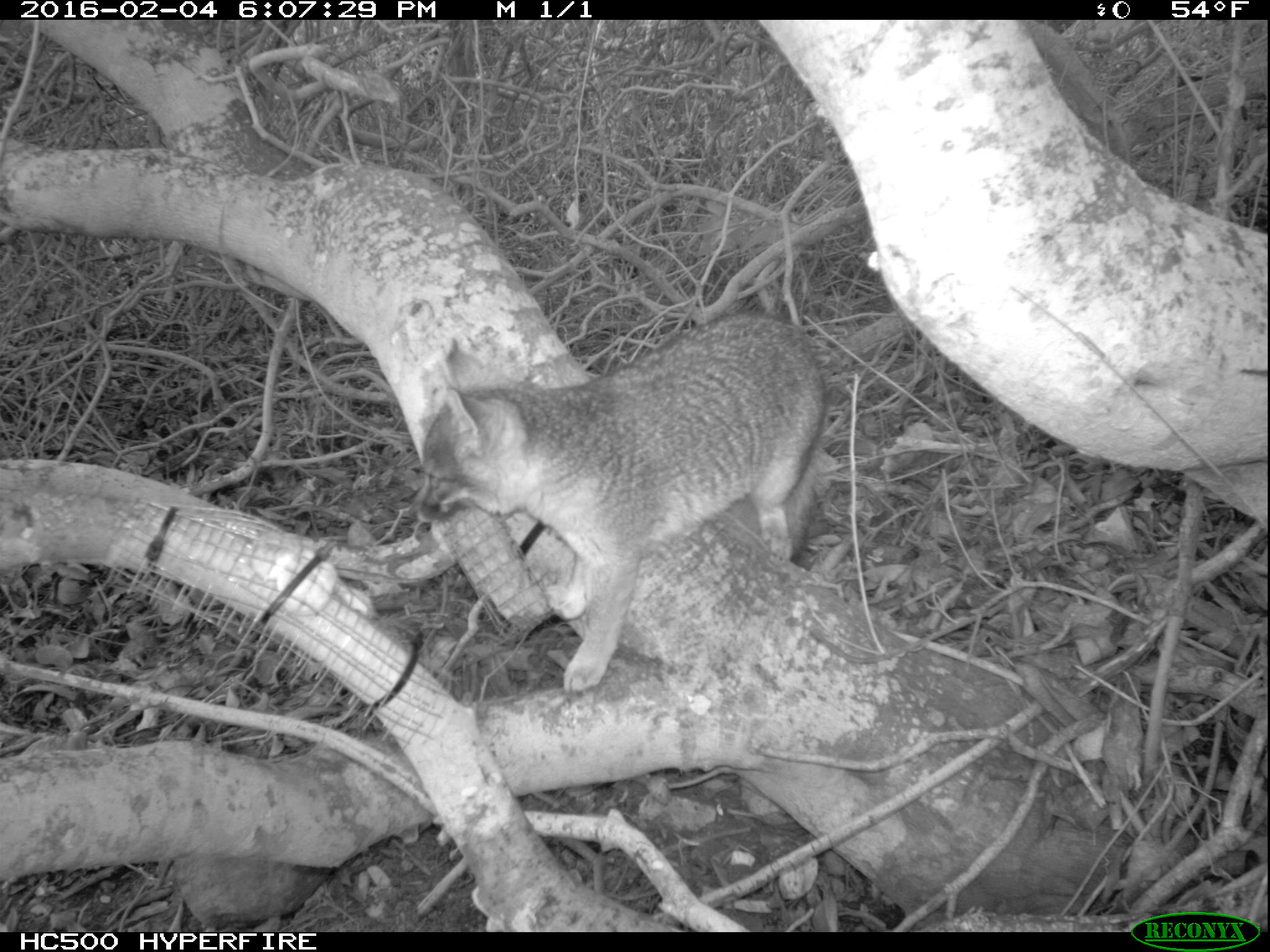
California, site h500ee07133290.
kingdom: Animalia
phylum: Chordata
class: Mammalia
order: Carnivora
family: Canidae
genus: Urocyon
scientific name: Urocyon littoralis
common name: island fox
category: fox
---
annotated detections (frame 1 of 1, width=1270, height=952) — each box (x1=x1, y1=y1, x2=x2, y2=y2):
fox: (x1=407, y1=312, x2=826, y2=692)